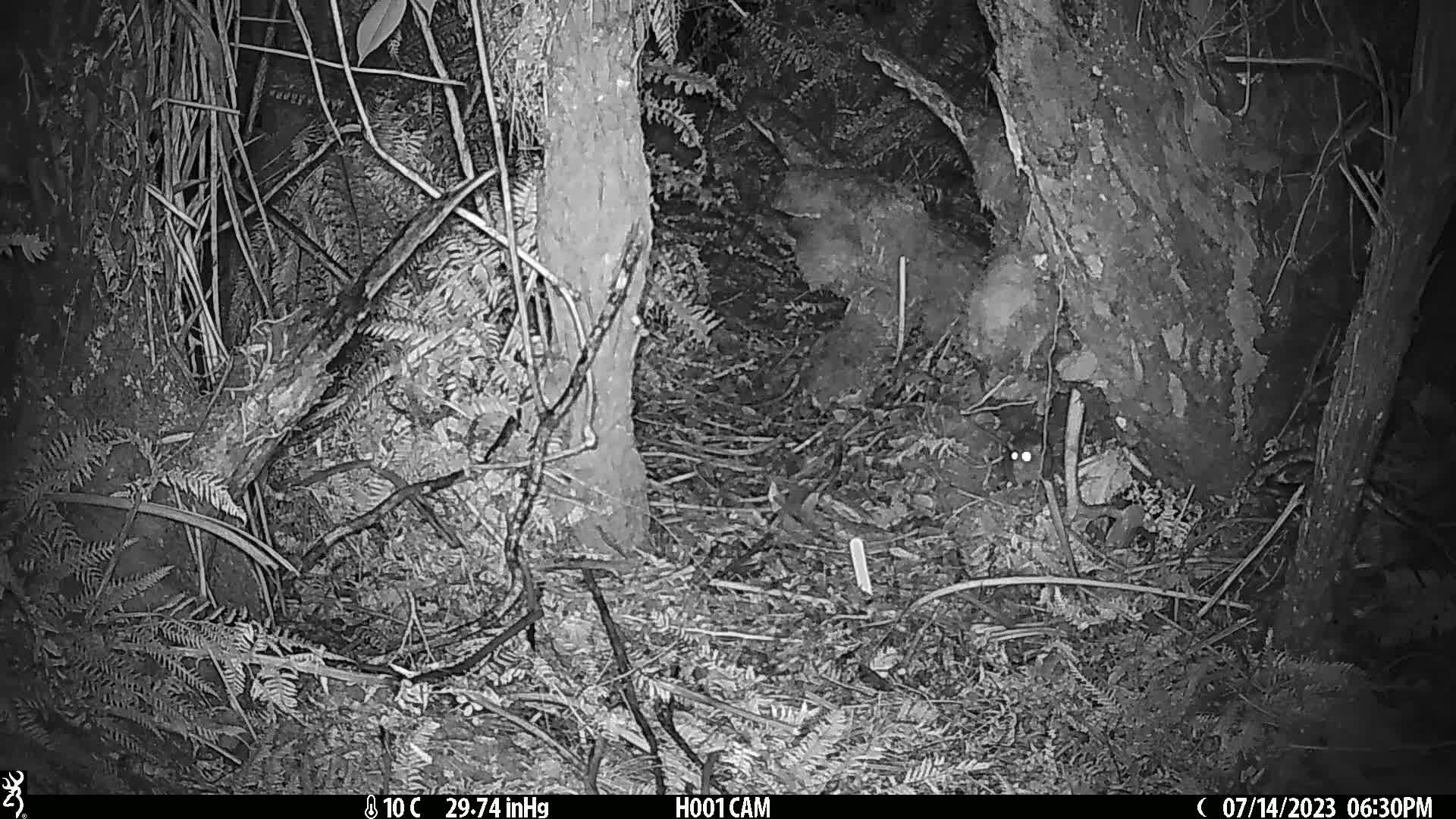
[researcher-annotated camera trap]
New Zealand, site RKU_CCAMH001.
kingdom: Animalia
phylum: Chordata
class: Mammalia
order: Rodentia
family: Muridae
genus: Rattus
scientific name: Rattus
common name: rat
Rat (Rattus).